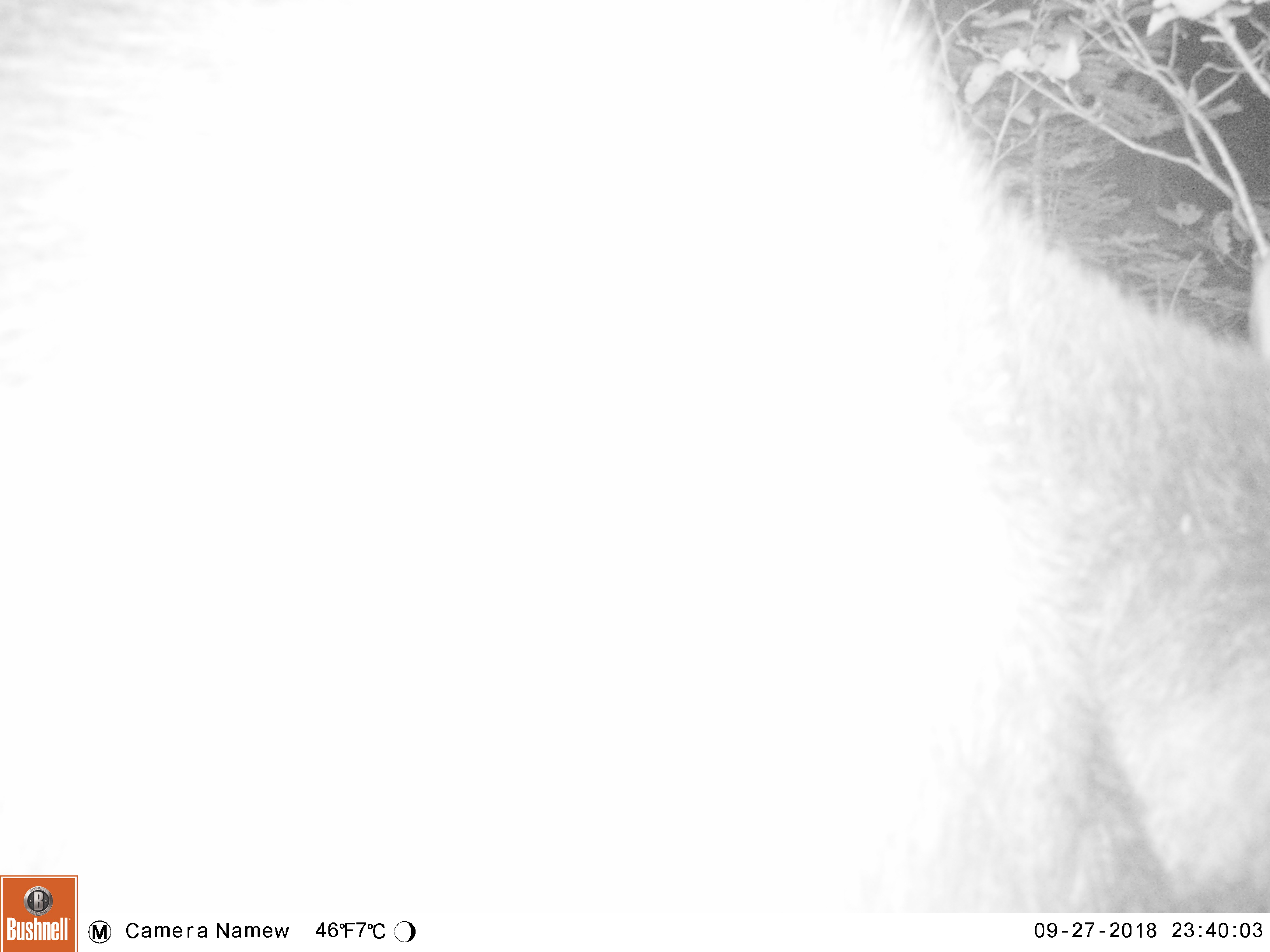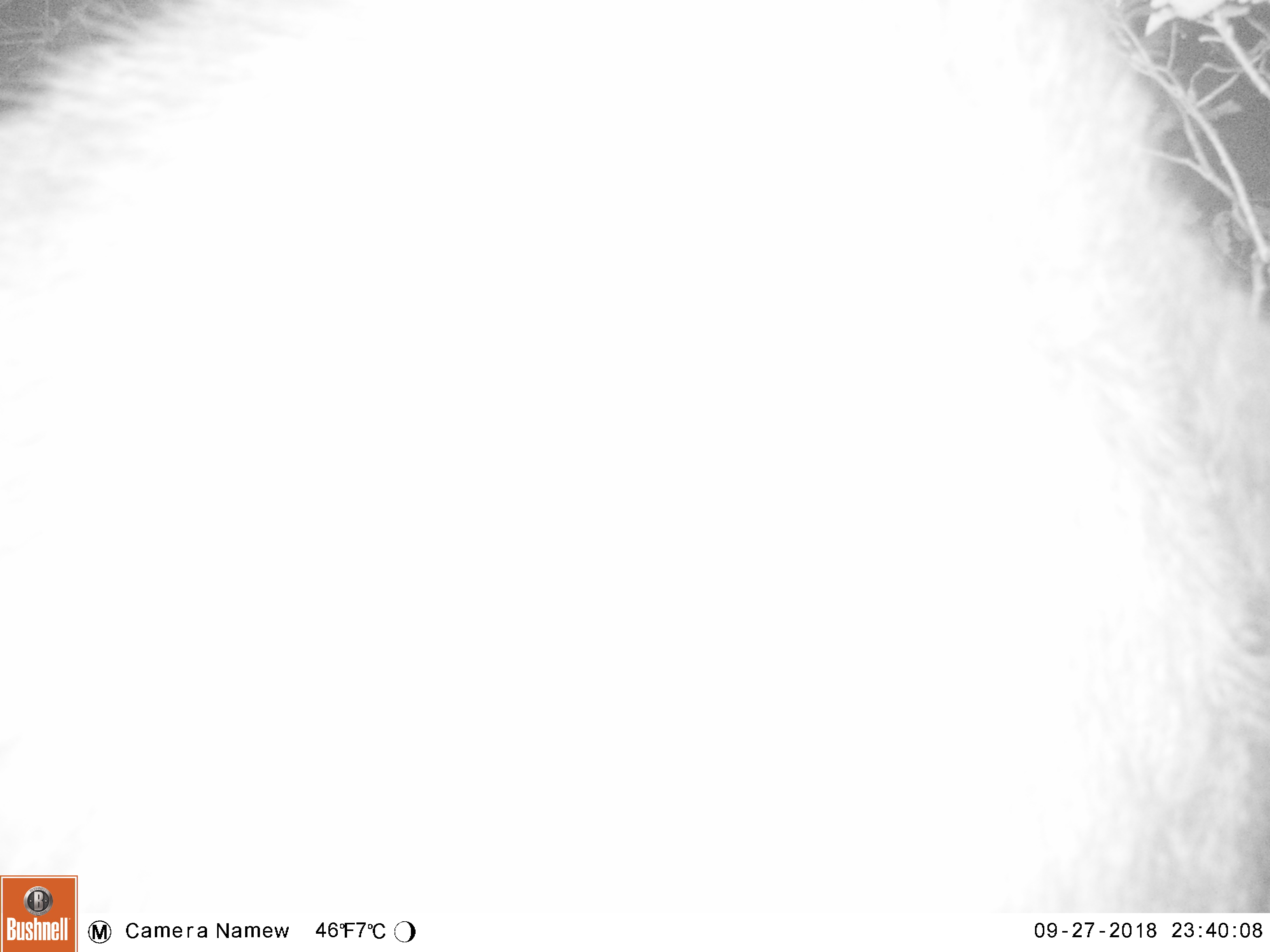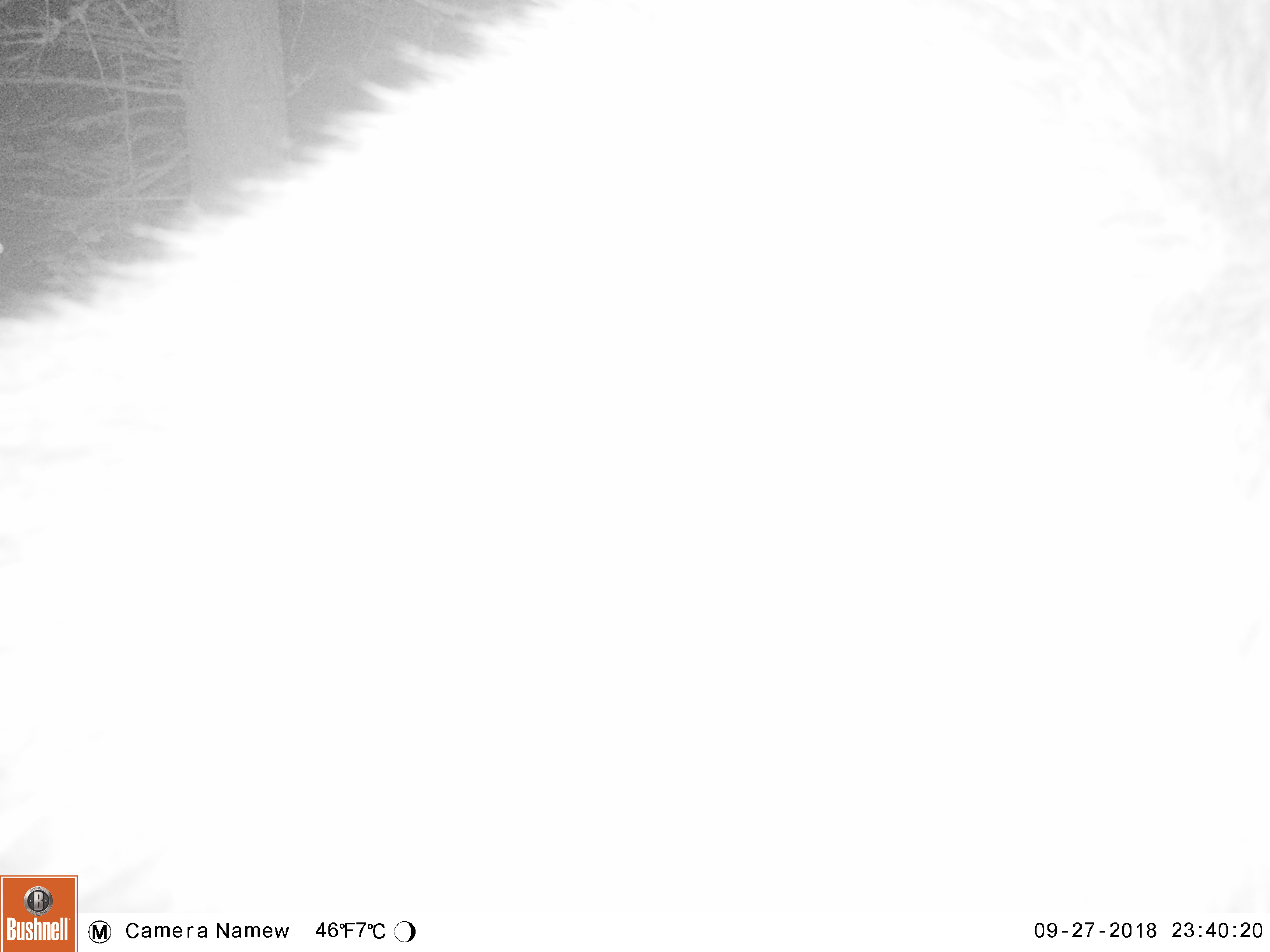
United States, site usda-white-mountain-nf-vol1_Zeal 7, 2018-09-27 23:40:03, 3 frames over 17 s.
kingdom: Animalia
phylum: Chordata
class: Mammalia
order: Artiodactyla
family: Cervidae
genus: Alces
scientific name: Alces alces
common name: moose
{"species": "moose (Alces alces)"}